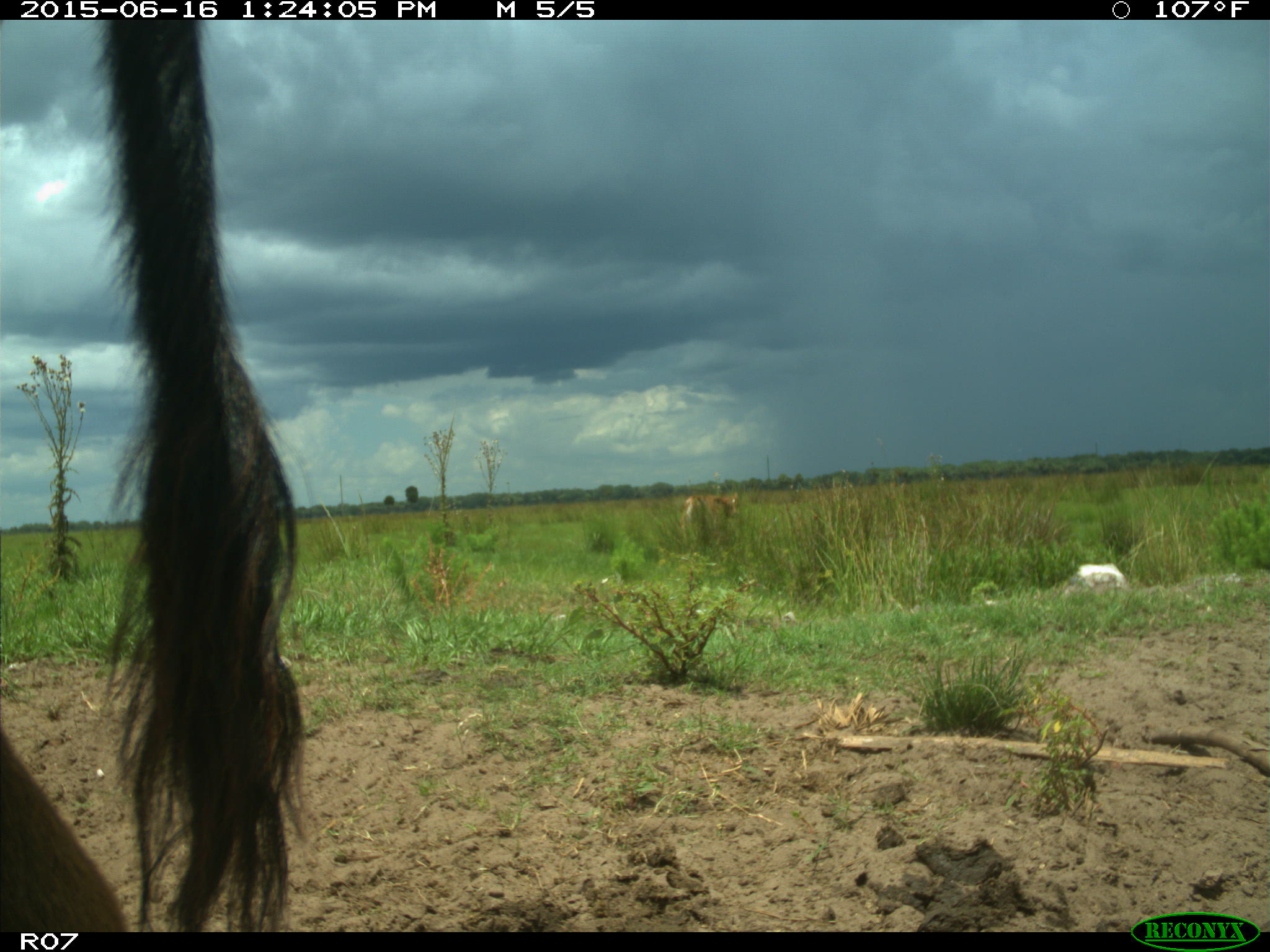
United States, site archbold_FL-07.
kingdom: Animalia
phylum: Chordata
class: Mammalia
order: Artiodactyla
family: Bovidae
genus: Bos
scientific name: Bos taurus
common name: domestic cow